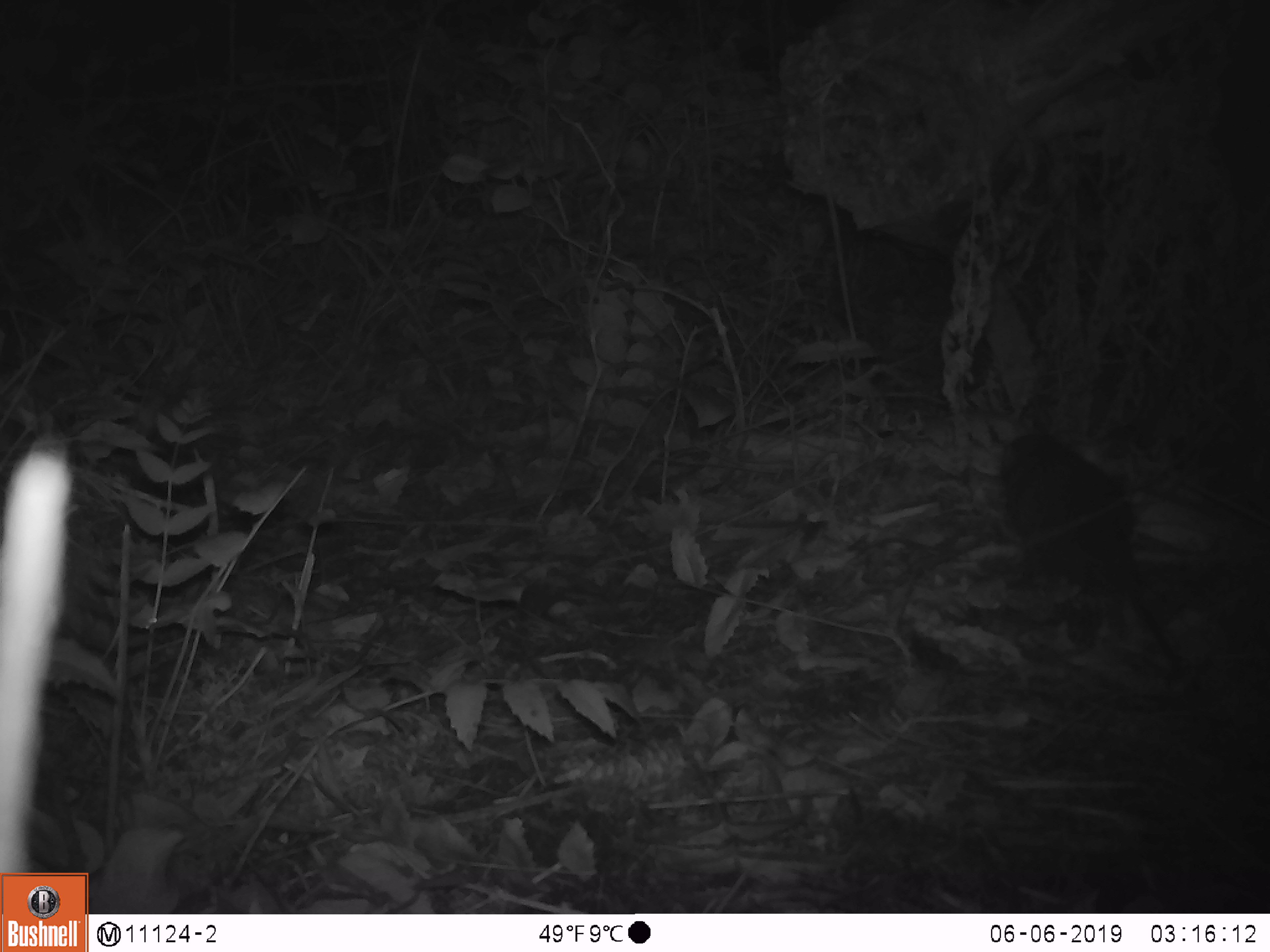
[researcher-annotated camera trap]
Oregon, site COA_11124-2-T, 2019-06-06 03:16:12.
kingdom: Animalia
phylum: Chordata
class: Mammalia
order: Rodentia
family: Aplodontiidae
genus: Aplodontia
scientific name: Aplodontia rufa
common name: mountain beaver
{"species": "mountain beaver (Aplodontia rufa)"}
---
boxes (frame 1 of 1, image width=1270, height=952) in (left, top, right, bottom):
mountain beaver: (999, 429, 1144, 605)